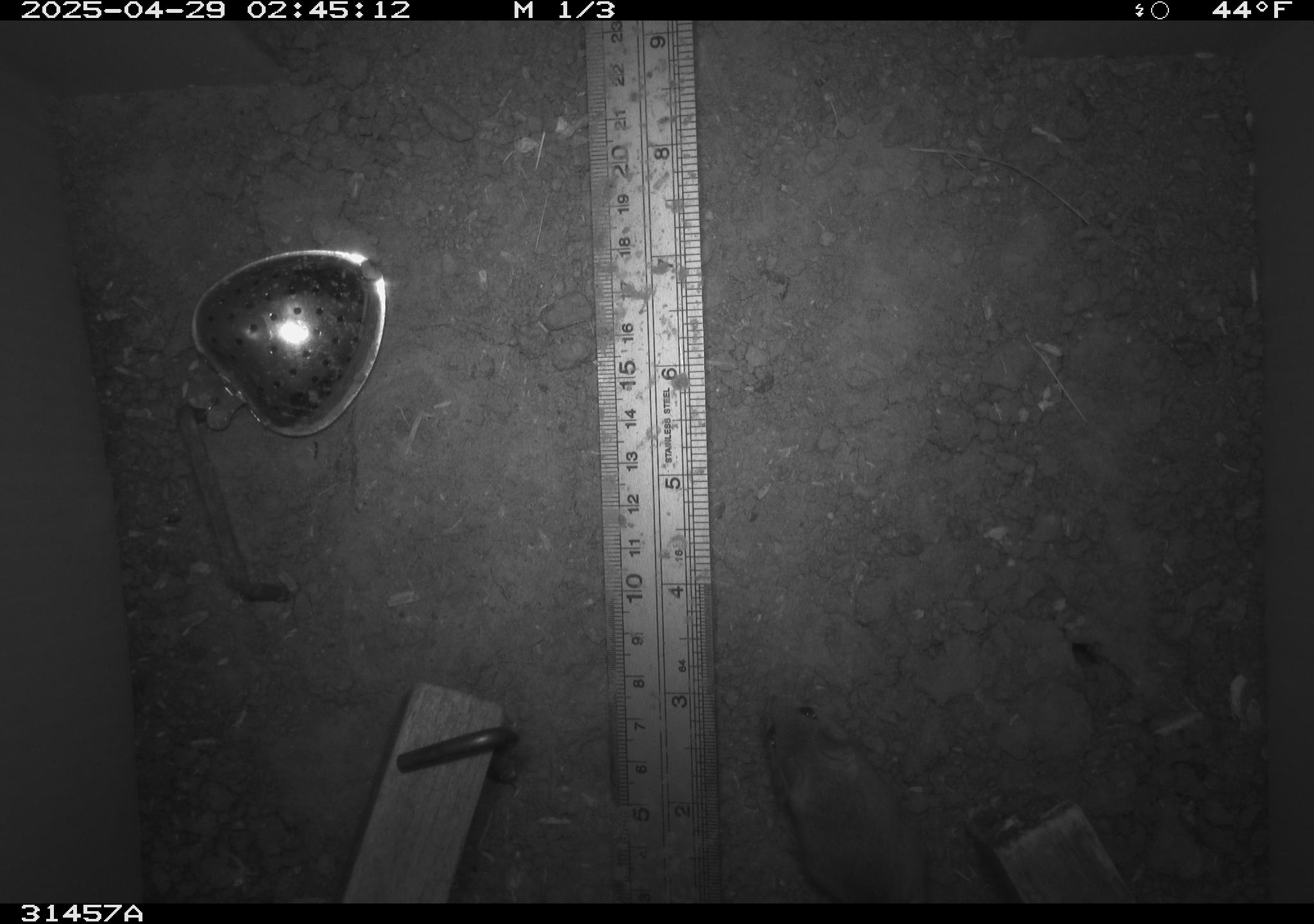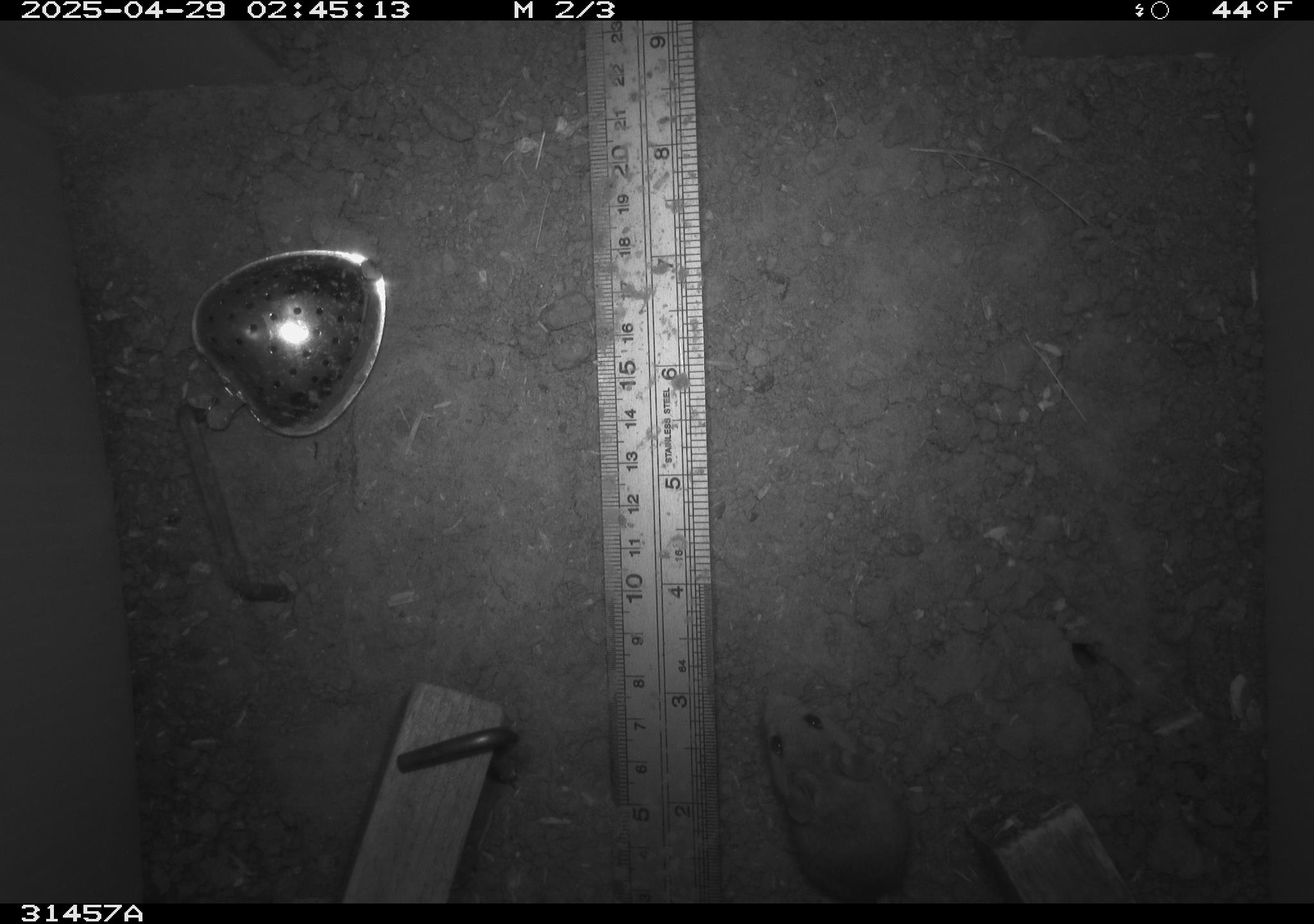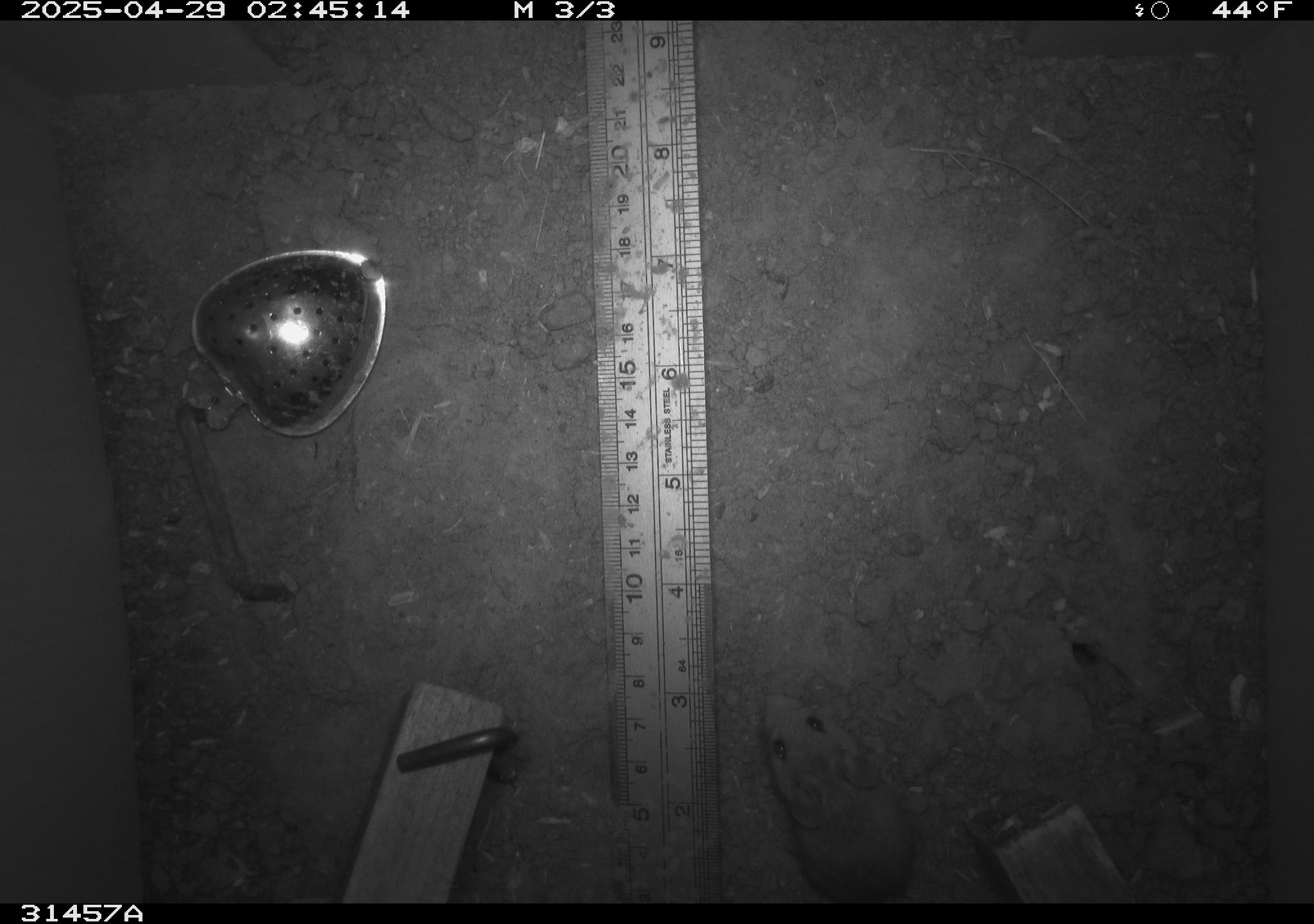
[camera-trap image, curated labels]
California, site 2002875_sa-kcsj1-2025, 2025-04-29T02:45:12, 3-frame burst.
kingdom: Animalia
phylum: Chordata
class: Mammalia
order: Rodentia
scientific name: Rodentia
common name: rodent